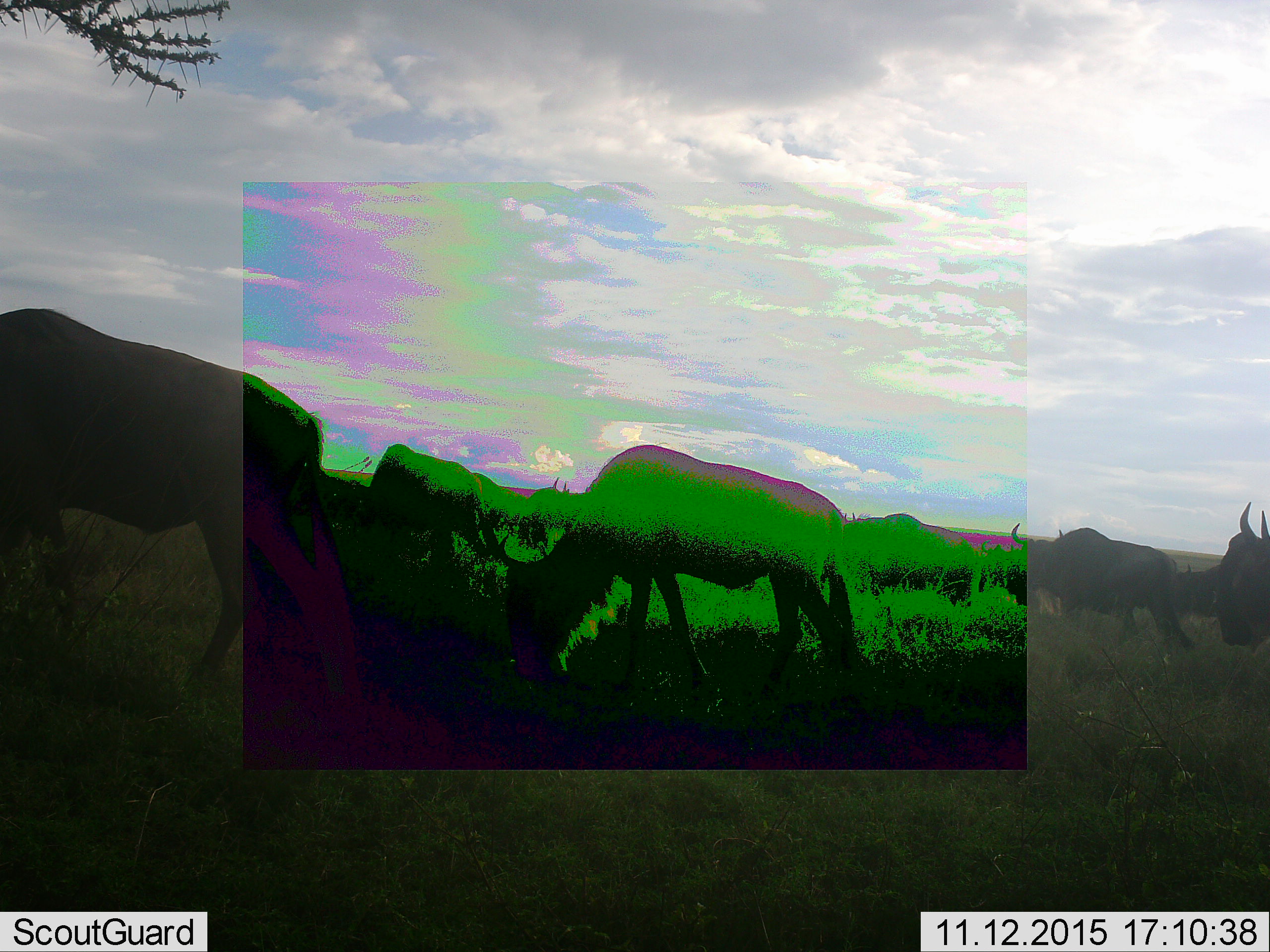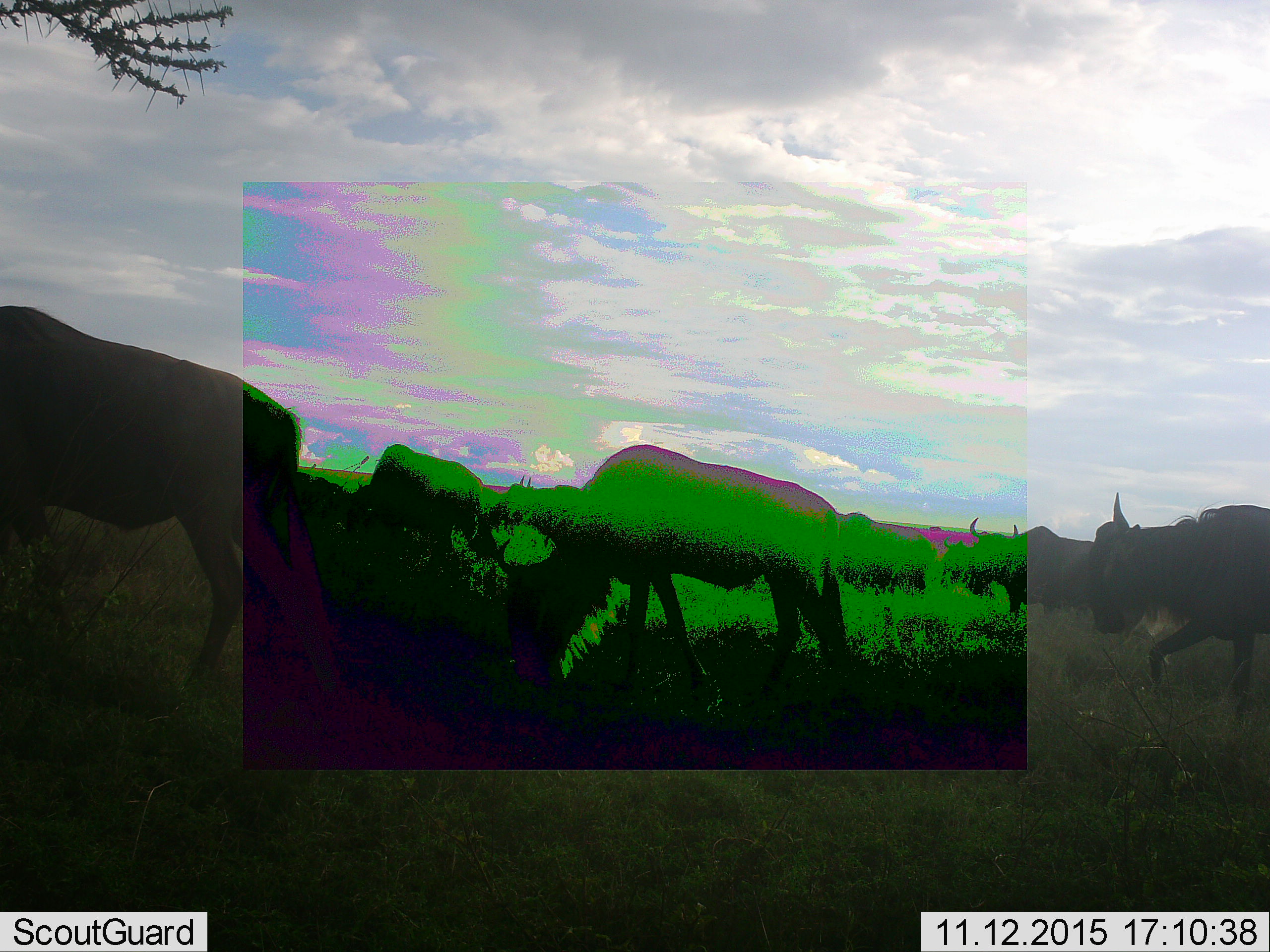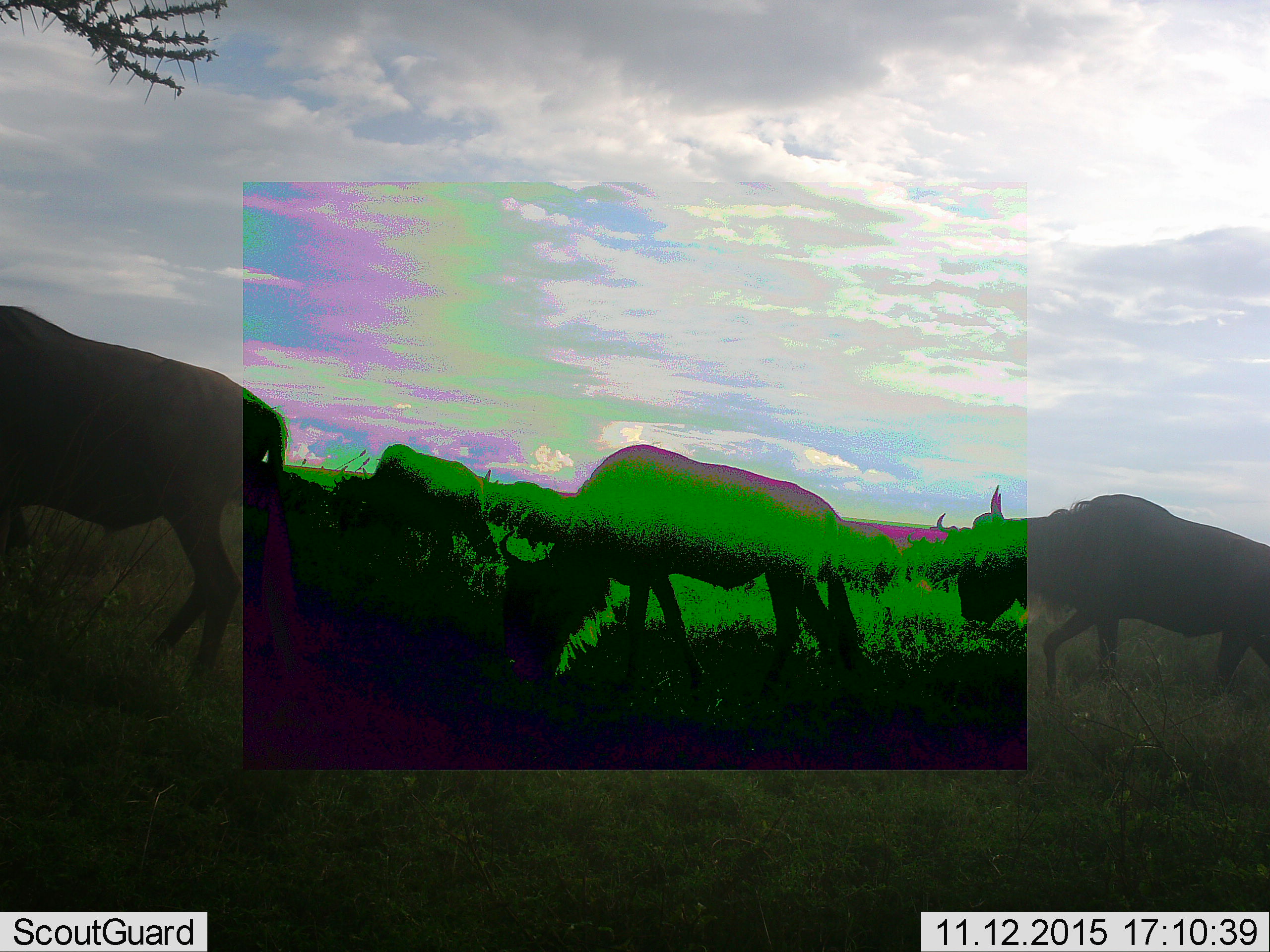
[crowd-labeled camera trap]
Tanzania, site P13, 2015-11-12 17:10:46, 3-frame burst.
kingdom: Animalia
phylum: Chordata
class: Mammalia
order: Artiodactyla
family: Bovidae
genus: Connochaetes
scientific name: Connochaetes taurinus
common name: blue wildebeest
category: wildebeest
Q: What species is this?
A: Wildebeest (blue wildebeest) (Connochaetes taurinus).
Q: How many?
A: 11-50.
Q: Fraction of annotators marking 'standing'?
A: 71%.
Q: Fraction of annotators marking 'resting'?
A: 0%.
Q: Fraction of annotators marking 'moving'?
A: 100%.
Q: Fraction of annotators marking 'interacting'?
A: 0%.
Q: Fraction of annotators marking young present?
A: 0%.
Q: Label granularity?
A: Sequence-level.